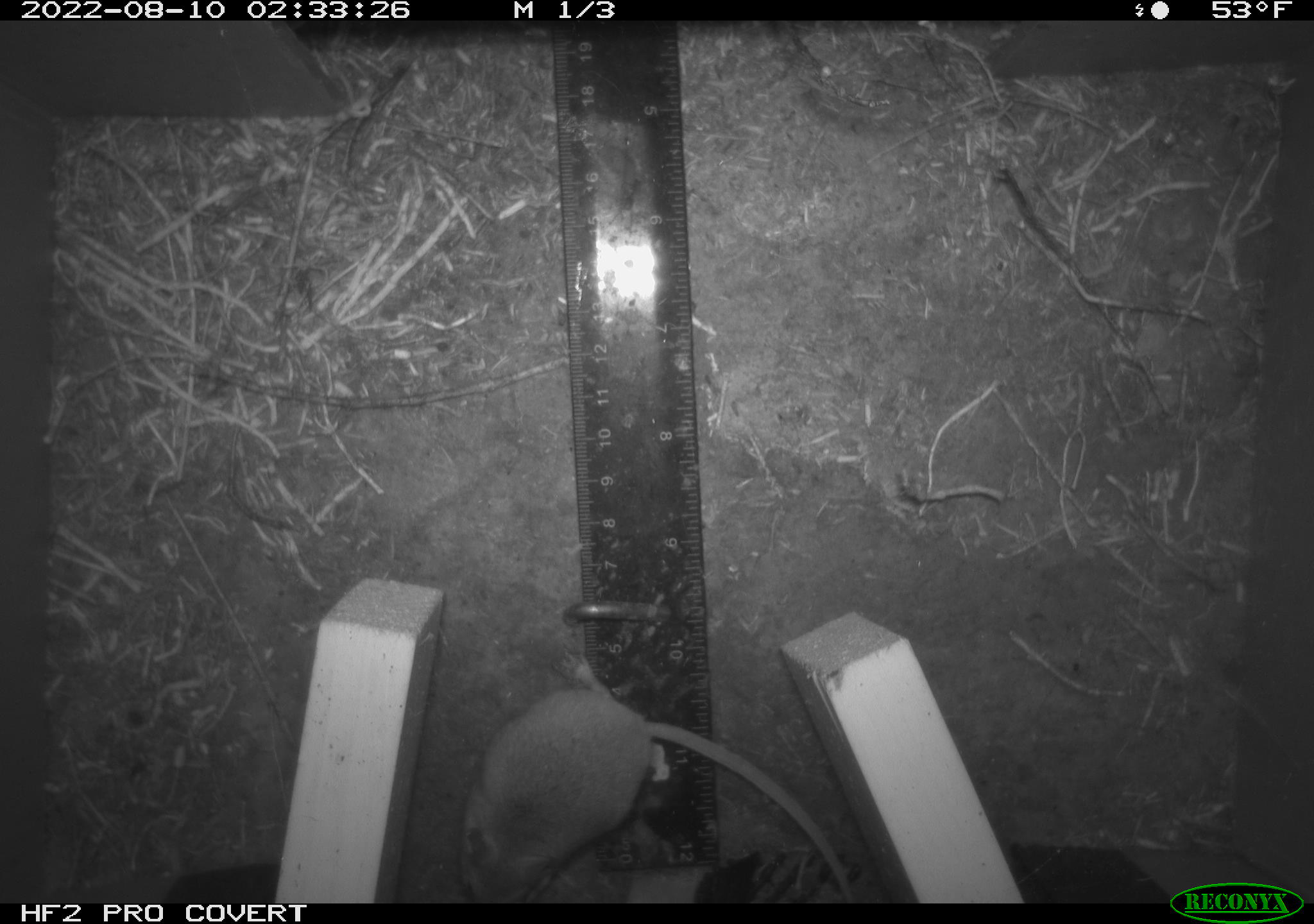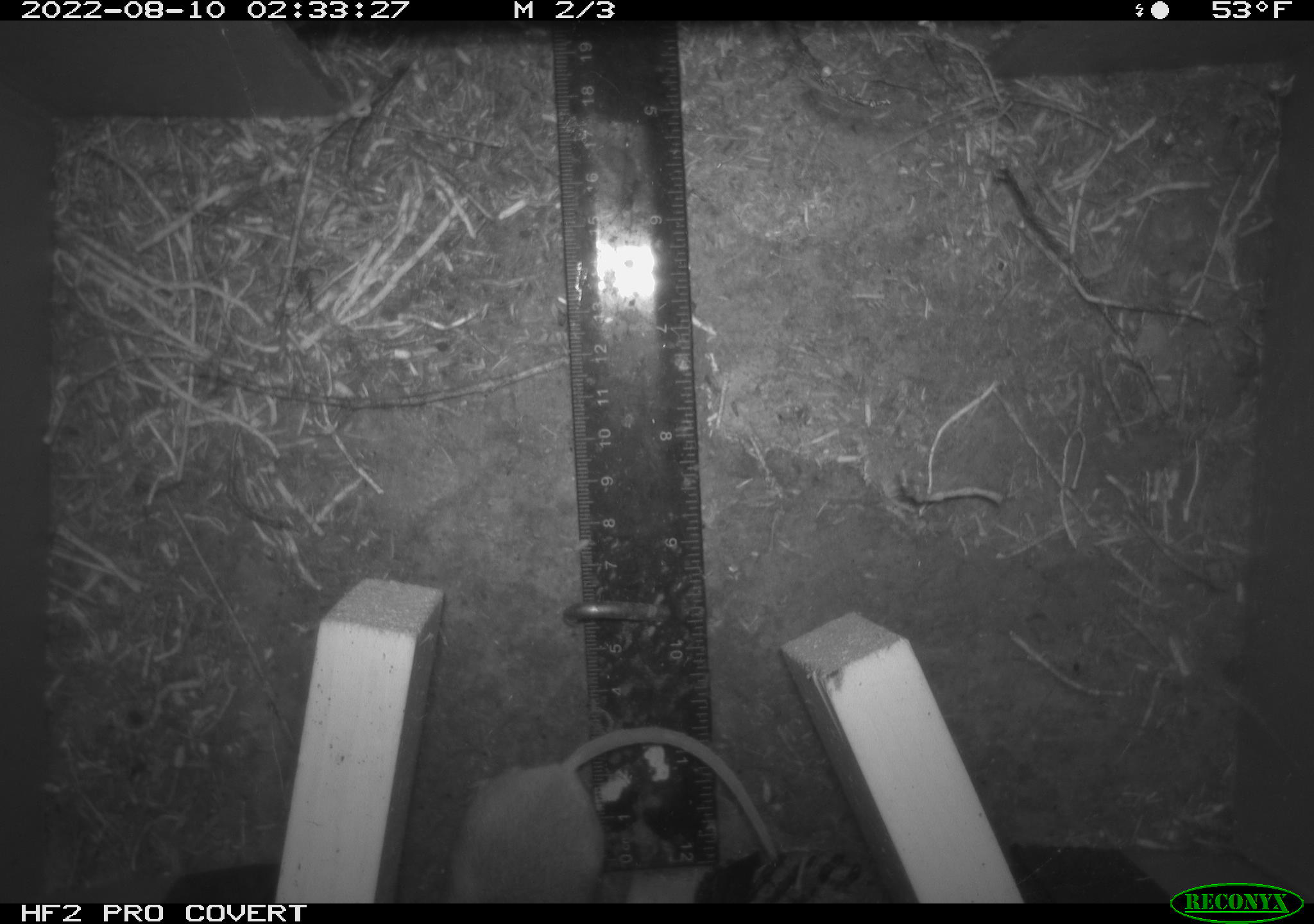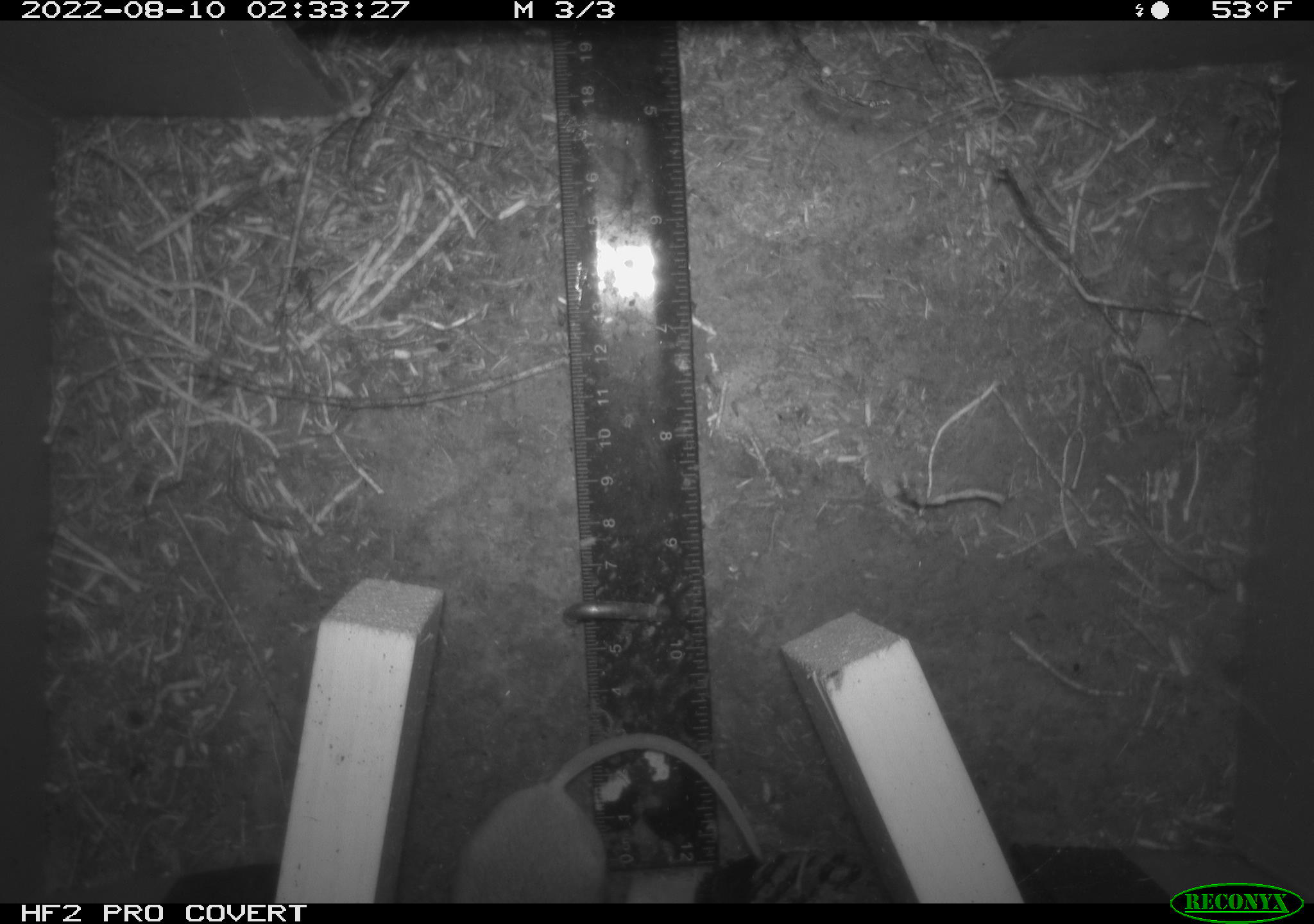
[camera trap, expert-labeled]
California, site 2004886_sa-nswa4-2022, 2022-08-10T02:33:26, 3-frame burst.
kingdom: Animalia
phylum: Chordata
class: Mammalia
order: Rodentia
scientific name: Rodentia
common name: rodent